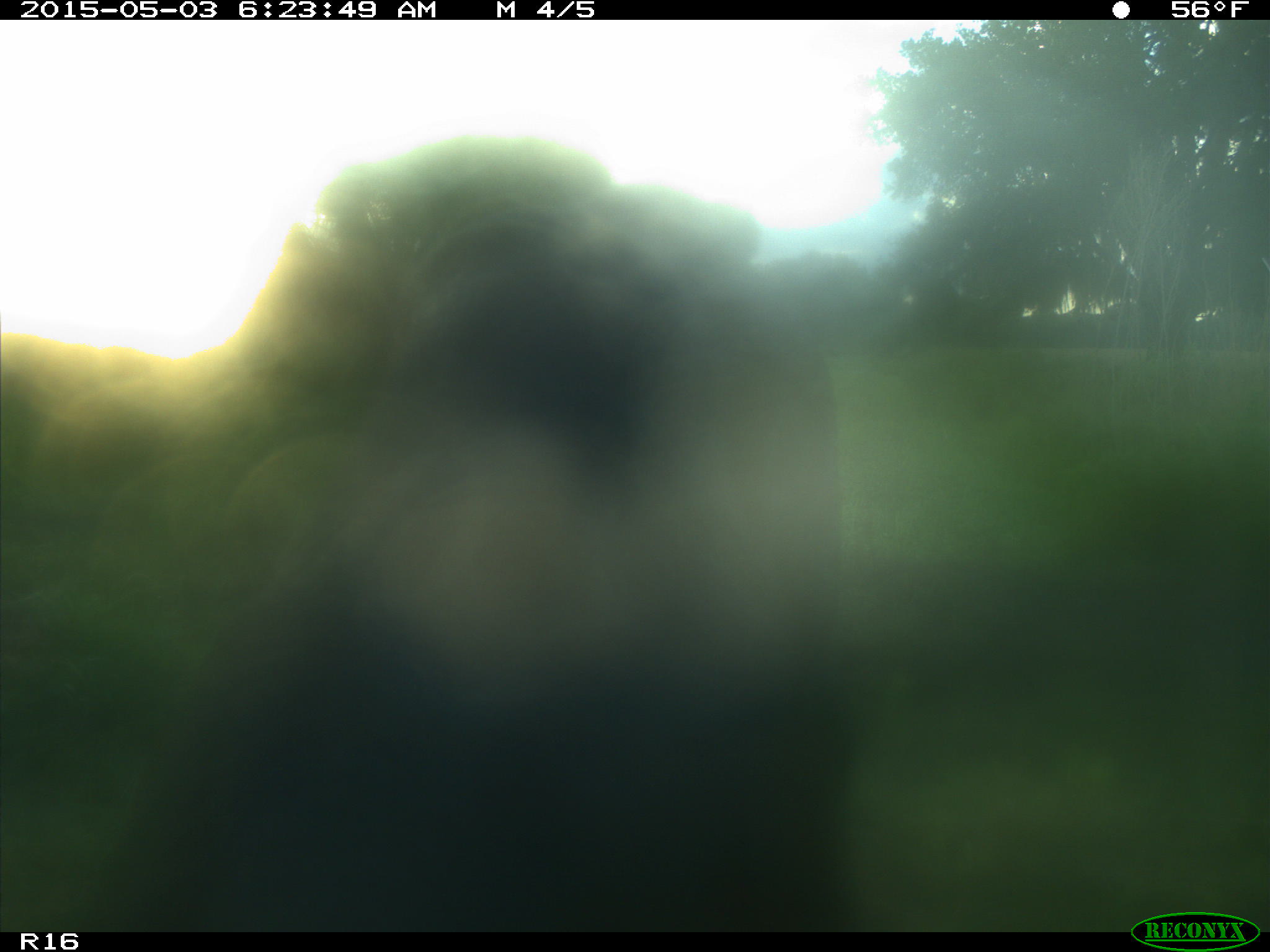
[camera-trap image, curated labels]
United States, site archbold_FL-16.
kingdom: Animalia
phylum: Chordata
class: Mammalia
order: Artiodactyla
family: Bovidae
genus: Bos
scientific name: Bos taurus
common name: domestic cow